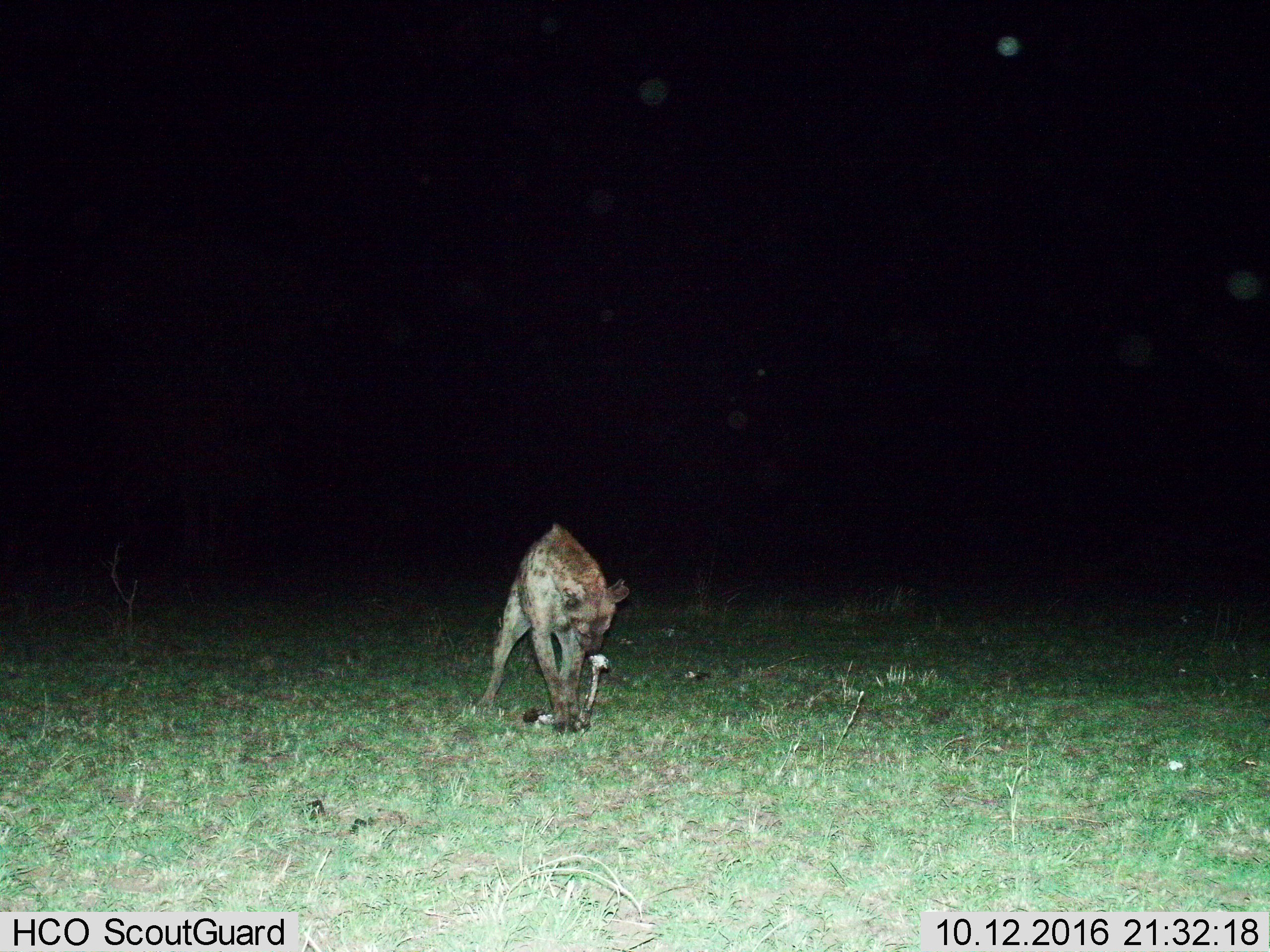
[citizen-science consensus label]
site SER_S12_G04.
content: unidentified animal